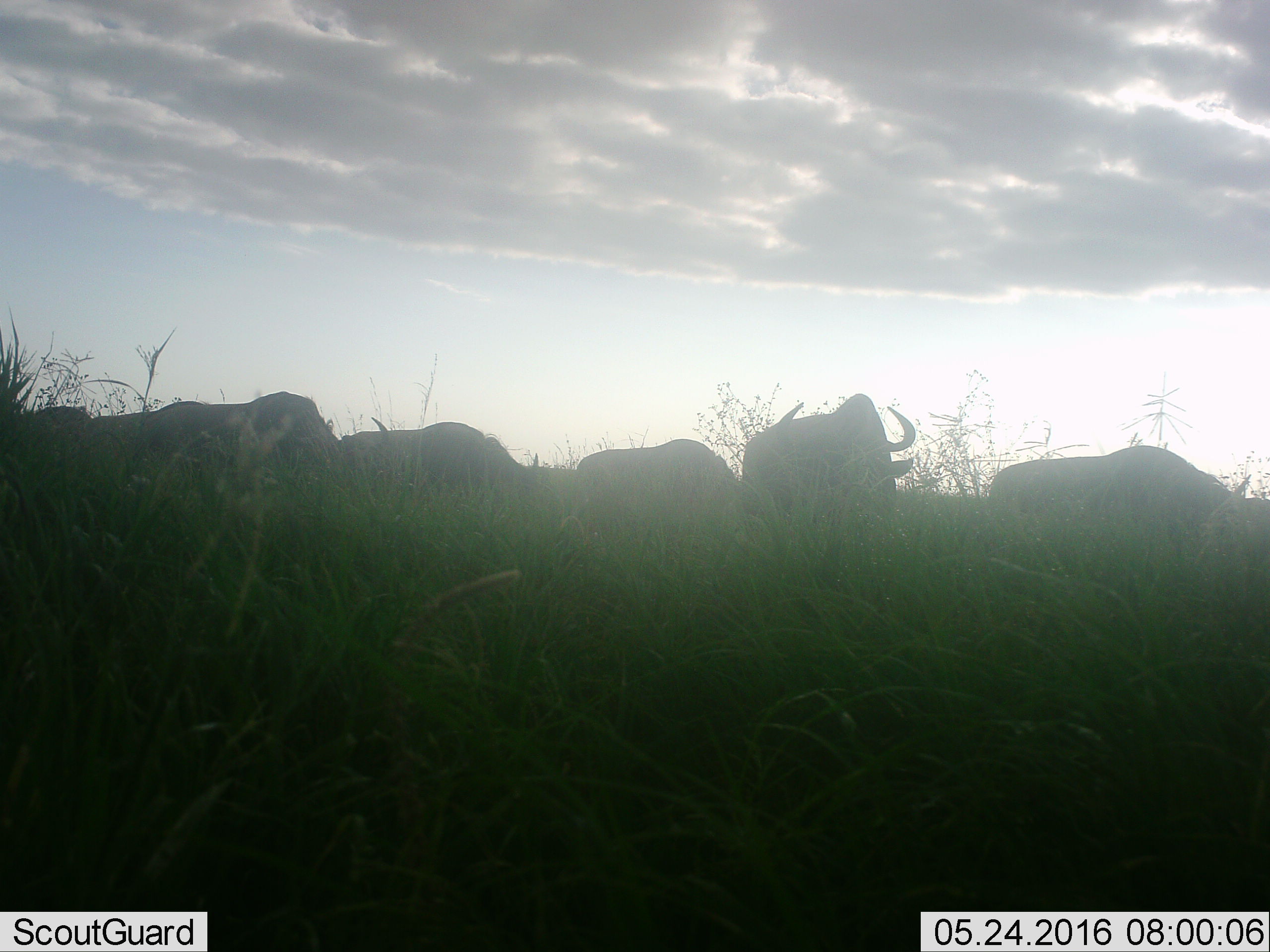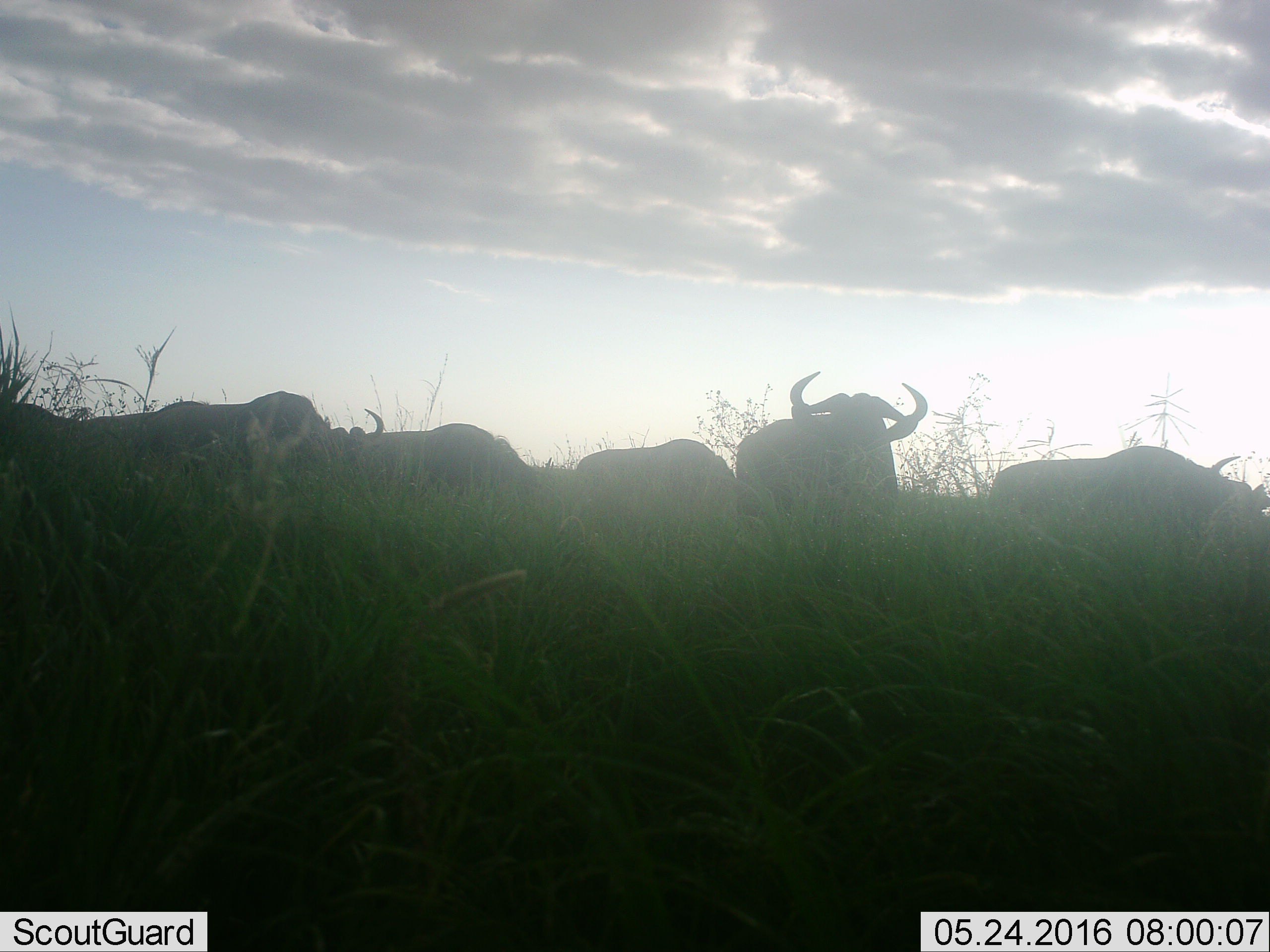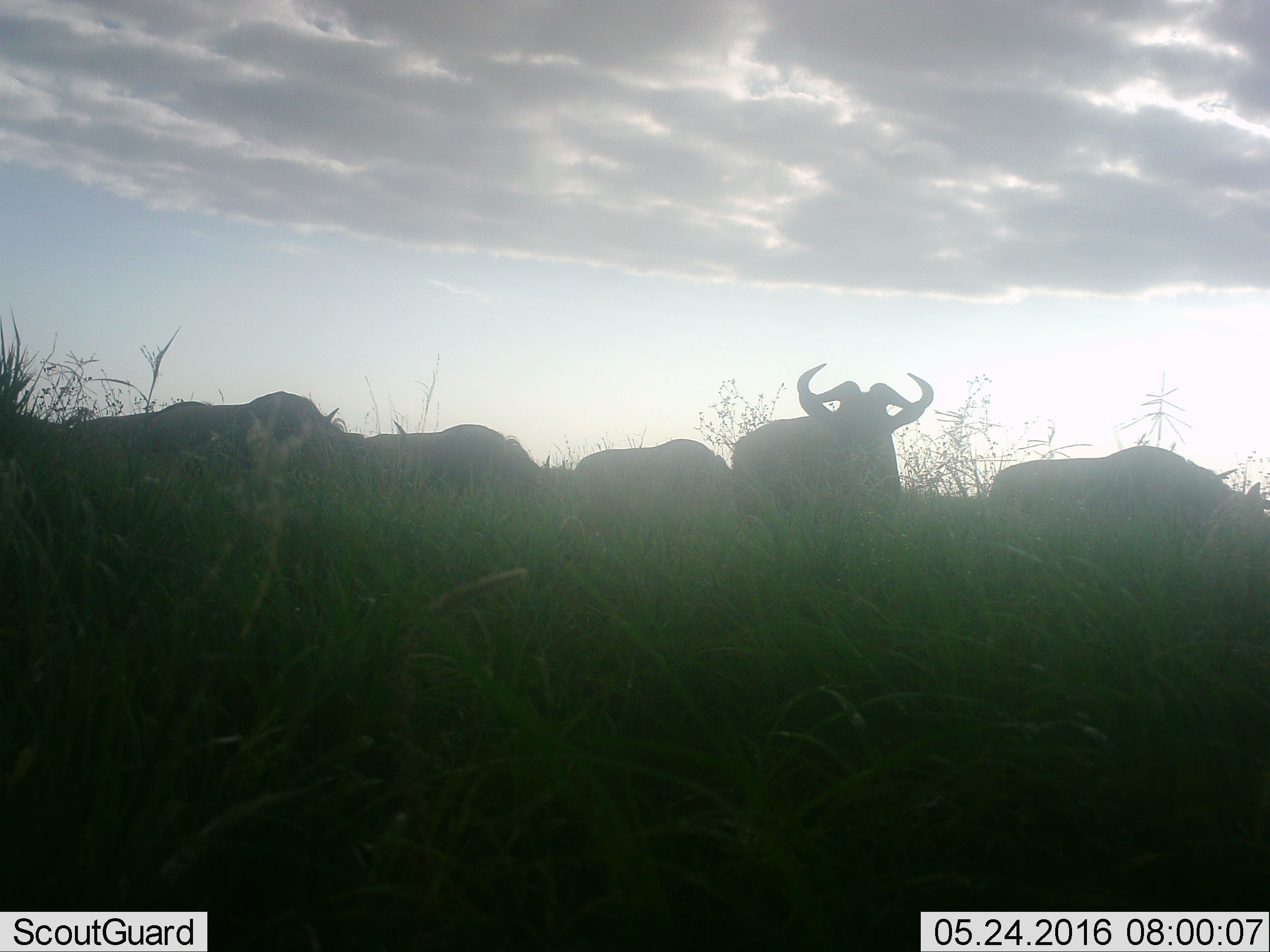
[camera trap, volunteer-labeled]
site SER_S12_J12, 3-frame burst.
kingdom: Animalia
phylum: Chordata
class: Mammalia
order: Artiodactyla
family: Bovidae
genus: Connochaetes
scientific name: Connochaetes taurinus taurinus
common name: blue wildebeest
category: wildebeestblue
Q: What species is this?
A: Wildebeestblue (blue wildebeest) (Connochaetes taurinus taurinus).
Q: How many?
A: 5.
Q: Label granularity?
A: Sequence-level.